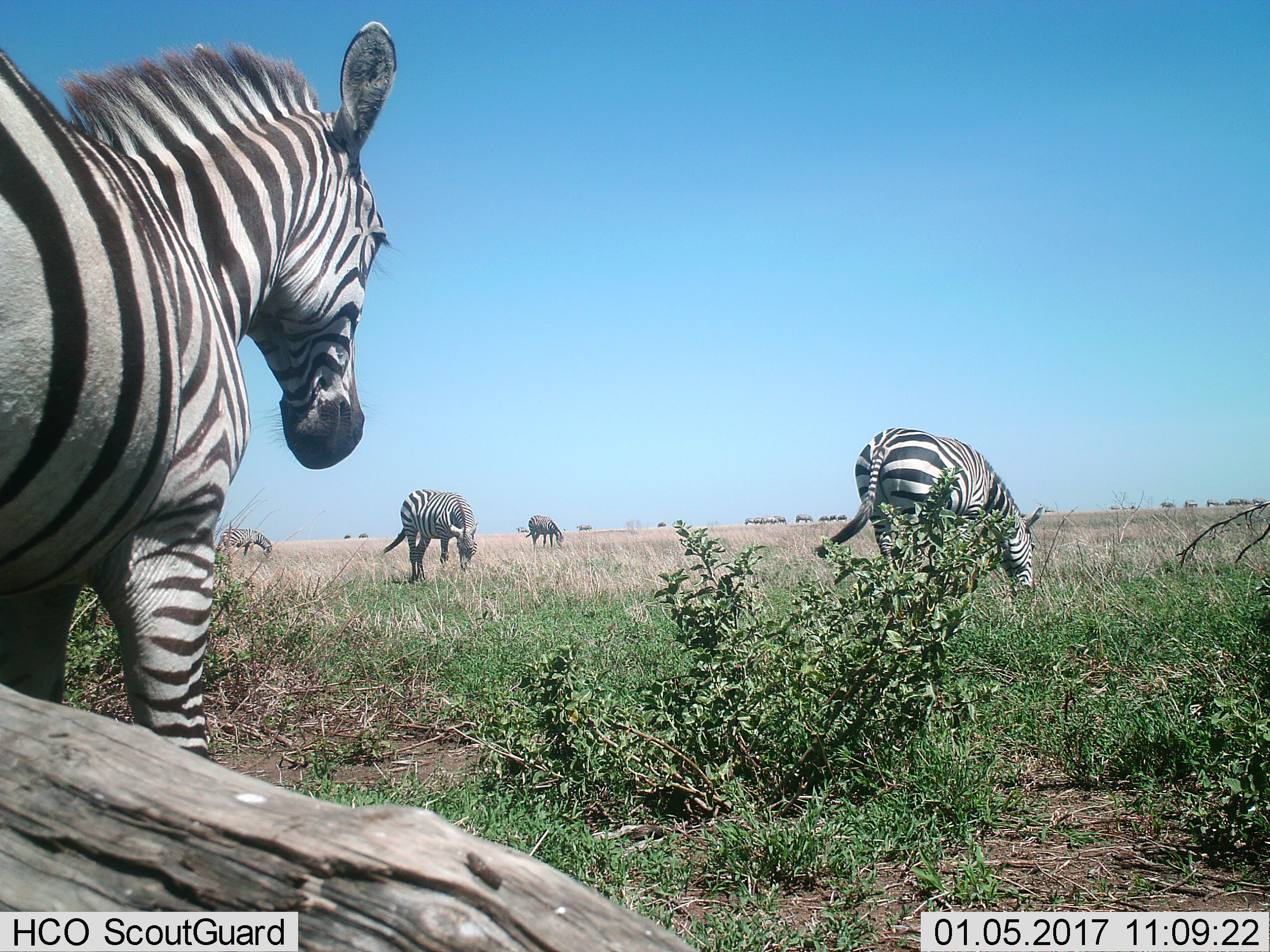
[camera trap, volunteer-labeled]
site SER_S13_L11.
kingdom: Animalia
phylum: Chordata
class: Mammalia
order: Perissodactyla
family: Equidae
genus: Equus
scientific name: Equus quagga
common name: plains zebra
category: zebraplains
Zebraplains (plains zebra) (Equus quagga), count 5. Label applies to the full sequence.